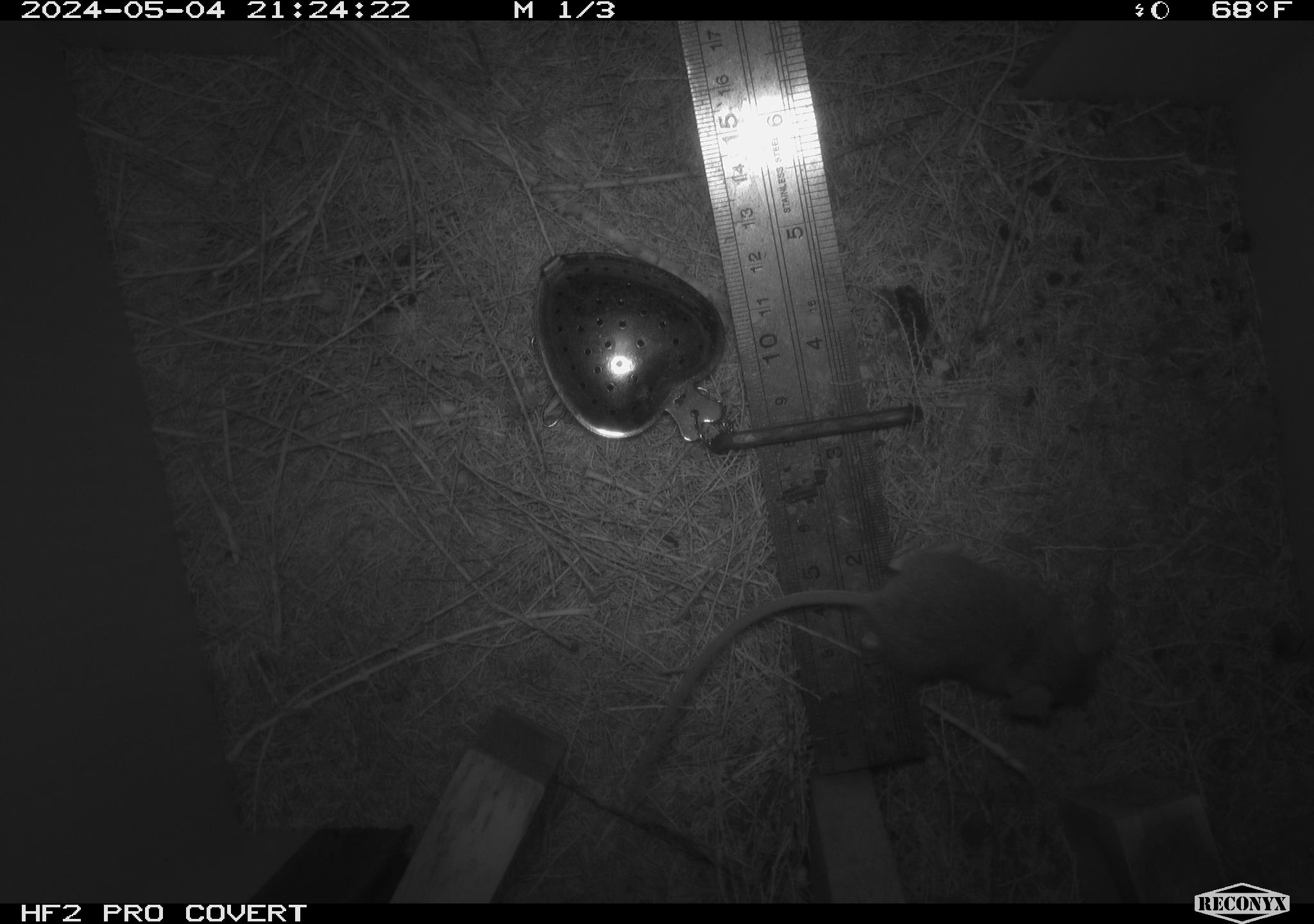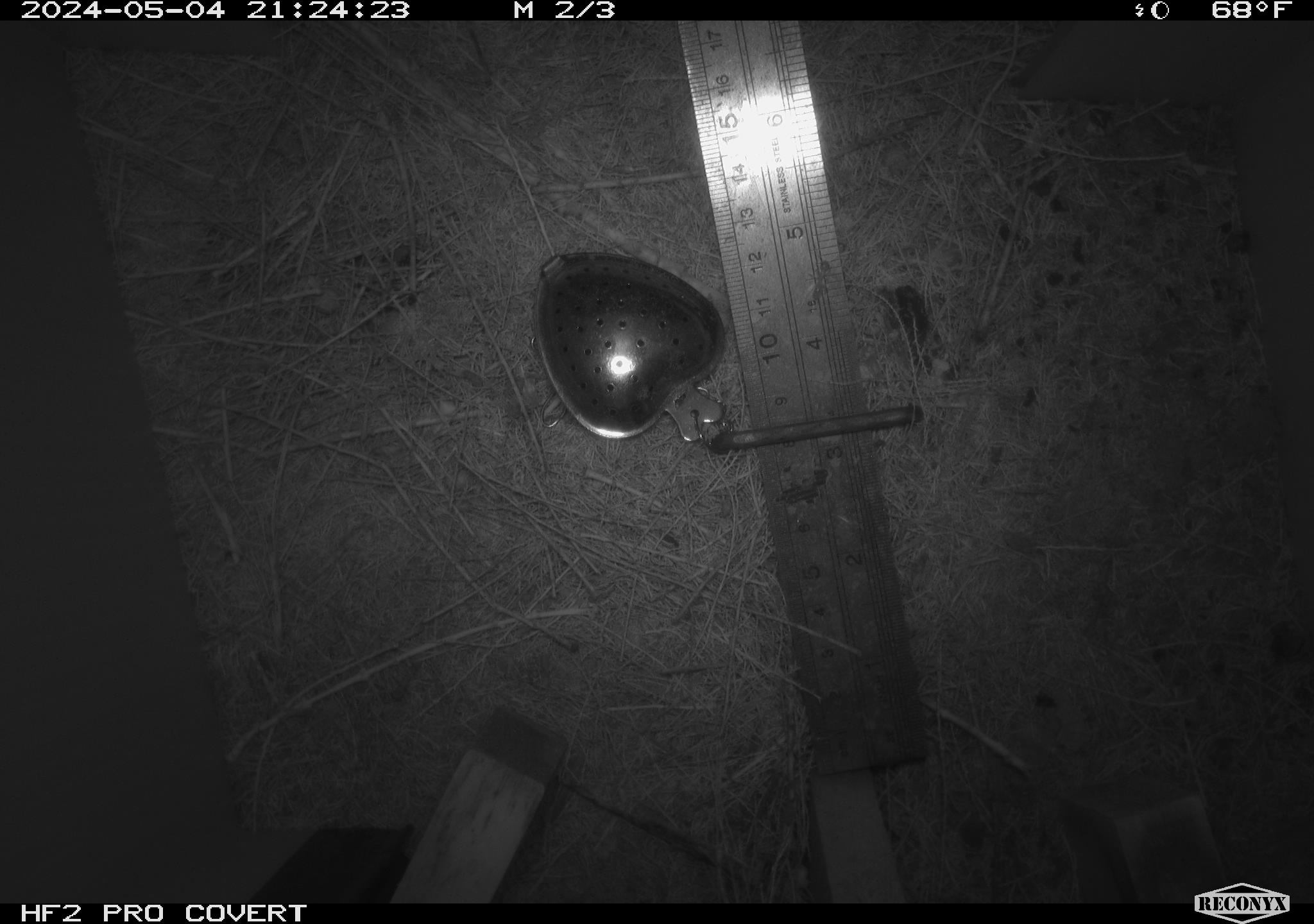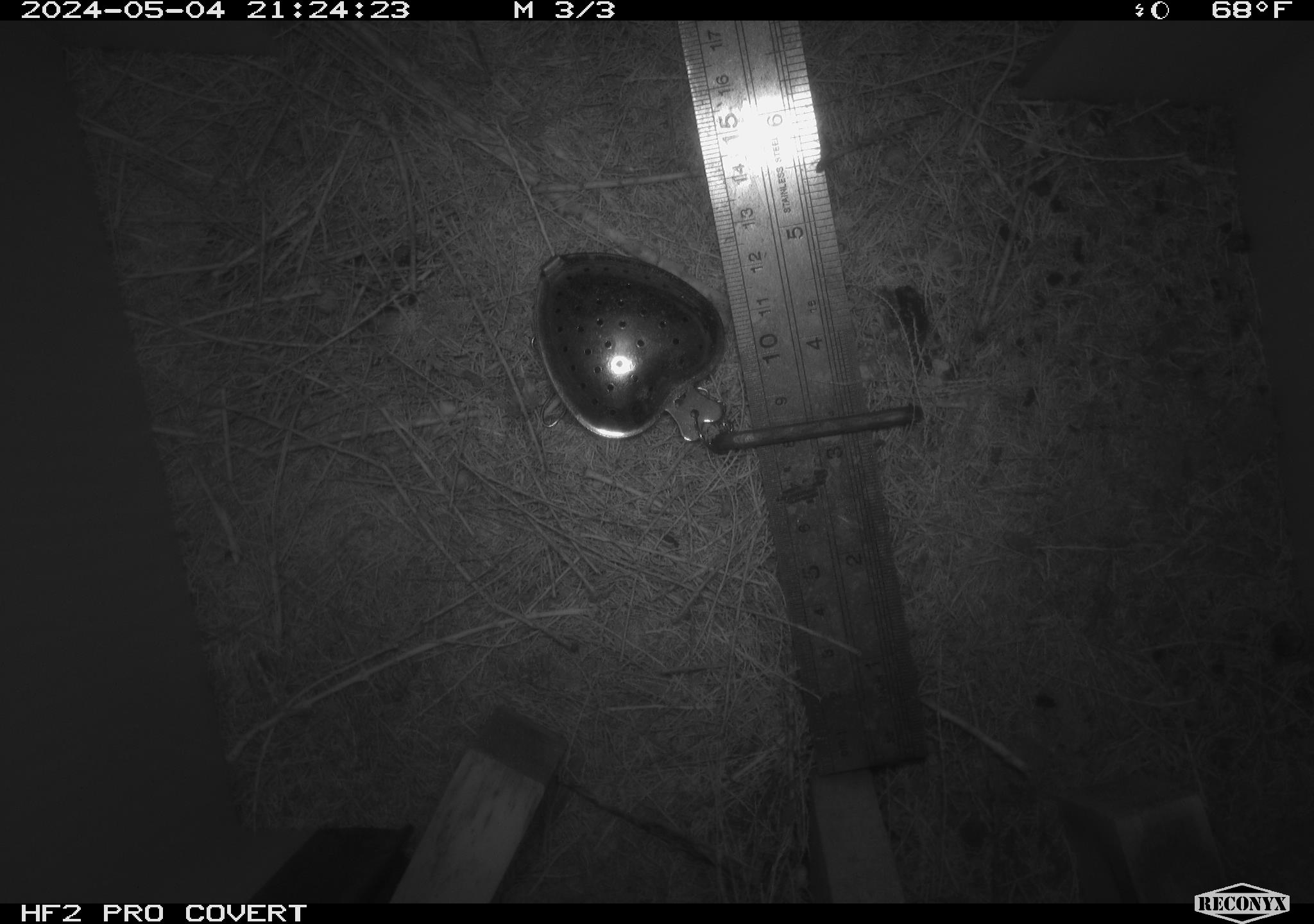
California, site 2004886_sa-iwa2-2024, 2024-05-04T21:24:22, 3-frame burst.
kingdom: Animalia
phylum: Chordata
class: Mammalia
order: Rodentia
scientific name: Rodentia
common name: mouse species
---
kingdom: Animalia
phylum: Arthropoda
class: Insecta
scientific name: Insecta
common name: insect